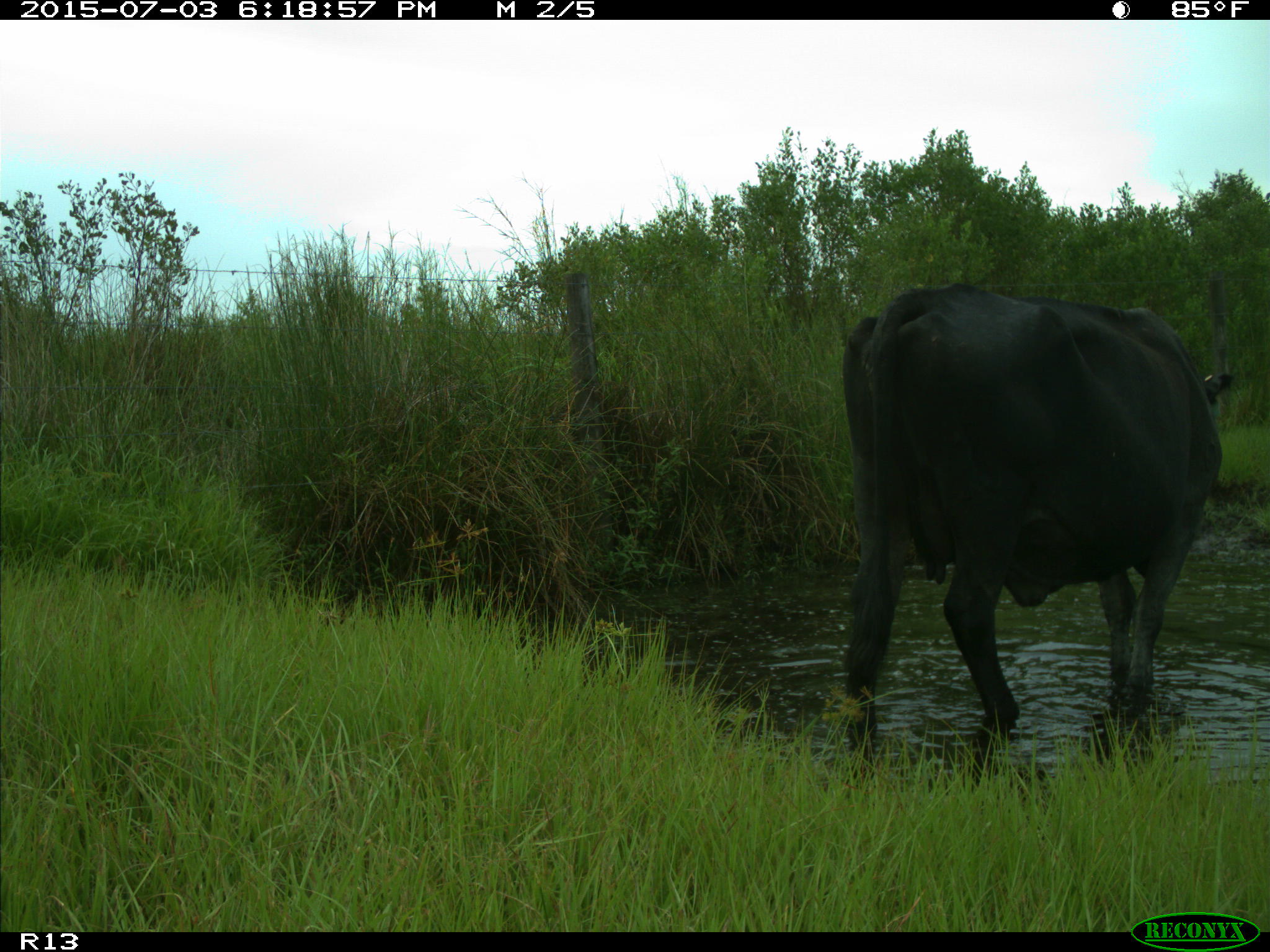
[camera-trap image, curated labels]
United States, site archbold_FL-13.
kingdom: Animalia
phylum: Chordata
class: Mammalia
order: Artiodactyla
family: Bovidae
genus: Bos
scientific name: Bos taurus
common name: domestic cow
Bos taurus (domestic cow).